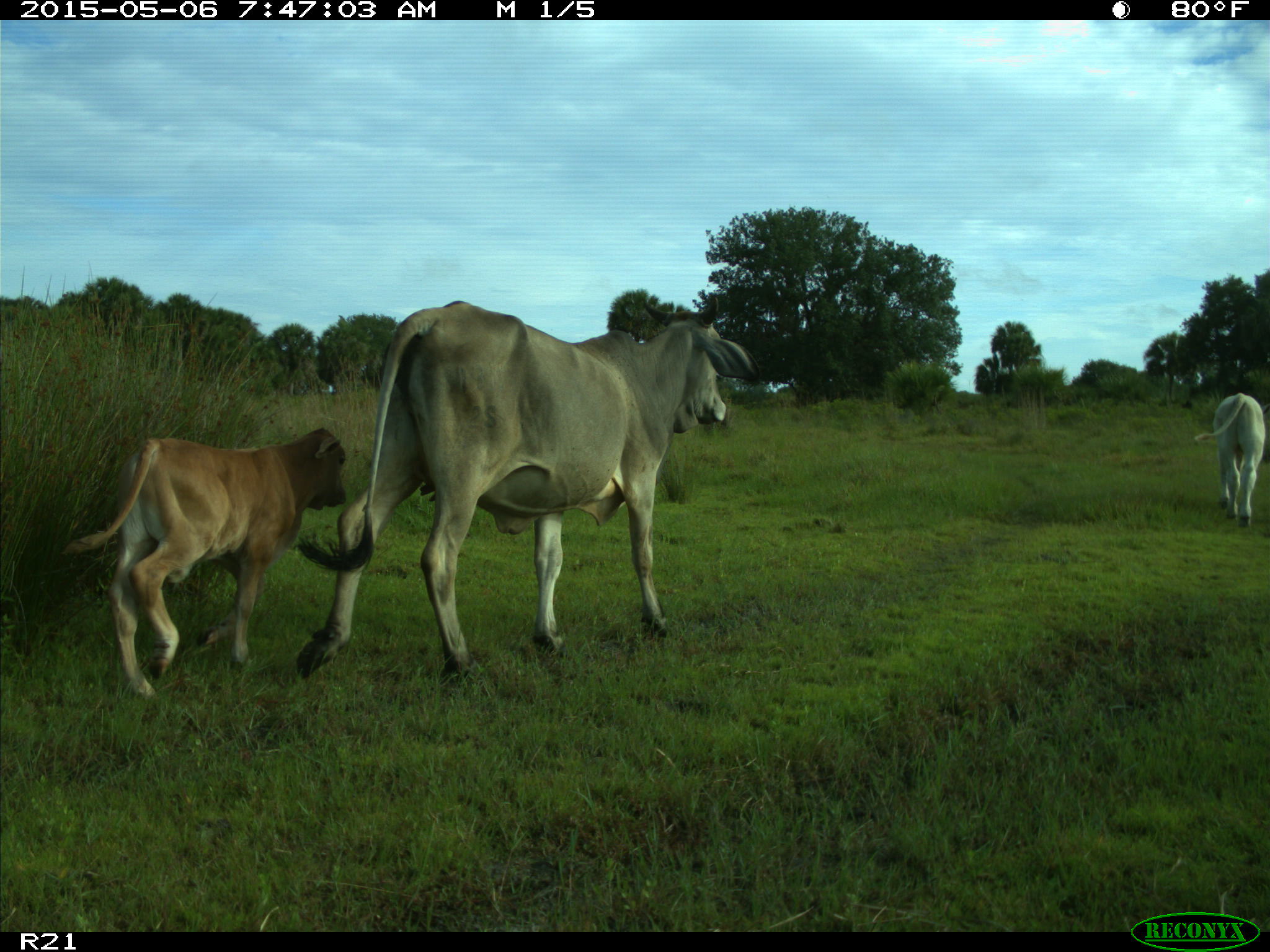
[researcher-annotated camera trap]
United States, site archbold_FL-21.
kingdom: Animalia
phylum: Chordata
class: Mammalia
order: Artiodactyla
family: Bovidae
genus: Bos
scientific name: Bos taurus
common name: domestic cow